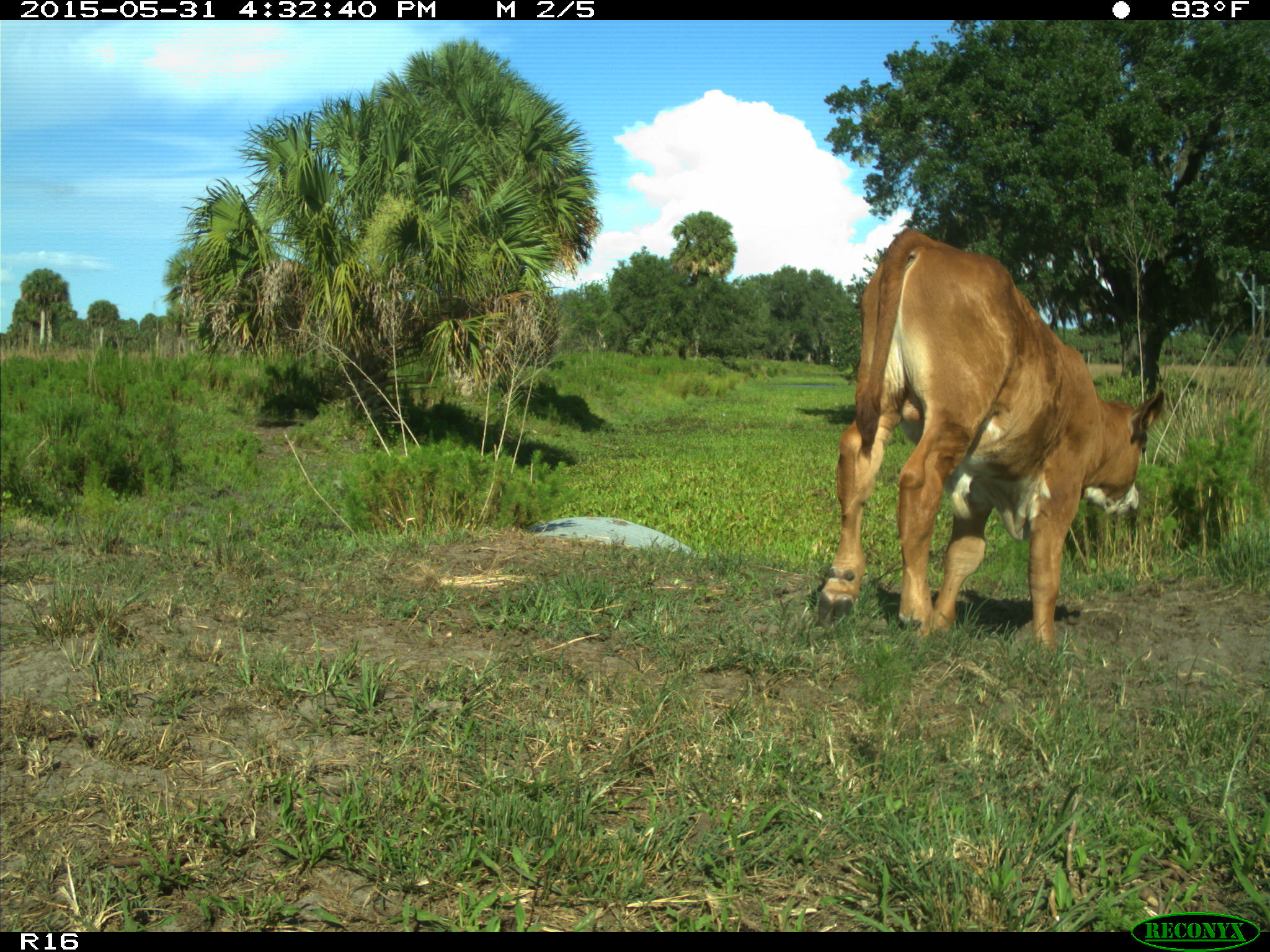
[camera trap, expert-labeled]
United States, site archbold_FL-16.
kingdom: Animalia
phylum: Chordata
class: Mammalia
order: Artiodactyla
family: Bovidae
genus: Bos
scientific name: Bos taurus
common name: domestic cow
Bos taurus (domestic cow).